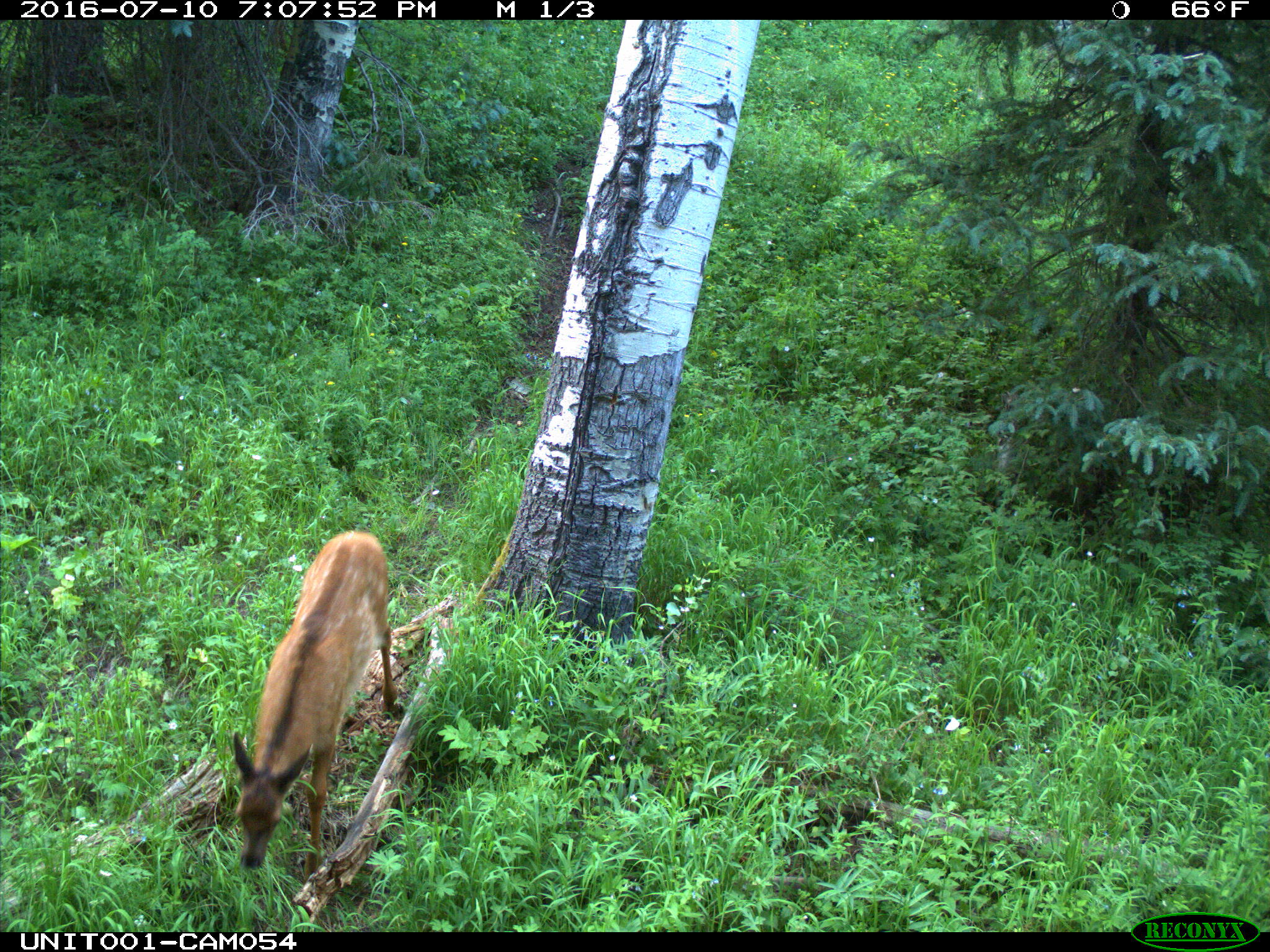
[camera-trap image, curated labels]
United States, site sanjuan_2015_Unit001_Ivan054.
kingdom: Animalia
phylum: Chordata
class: Mammalia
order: Artiodactyla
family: Cervidae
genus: Cervus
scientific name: Cervus elaphus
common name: red deer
Cervus elaphus (red deer).